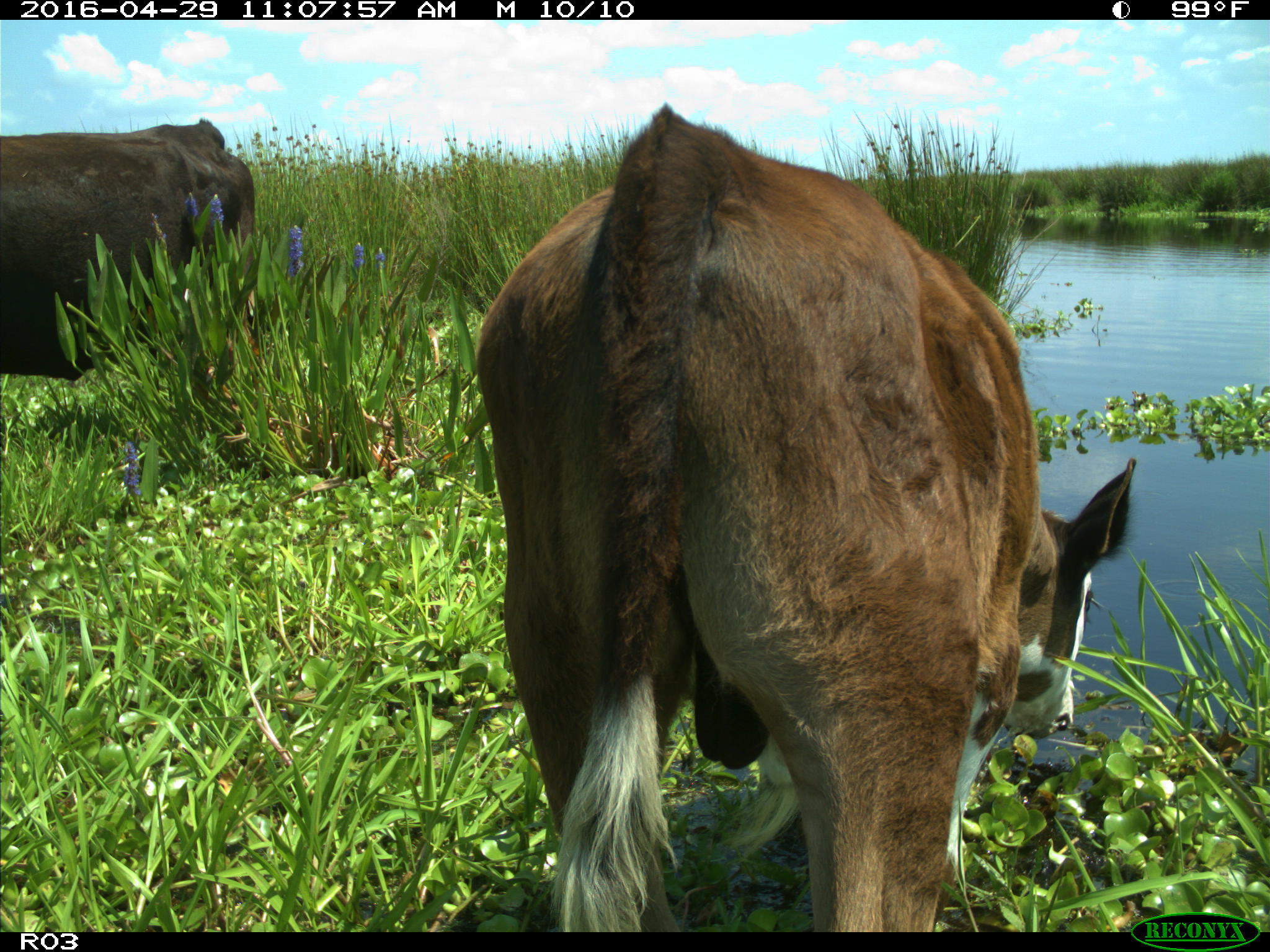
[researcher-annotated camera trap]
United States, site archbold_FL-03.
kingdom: Animalia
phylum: Chordata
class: Mammalia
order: Artiodactyla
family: Bovidae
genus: Bos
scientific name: Bos taurus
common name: domestic cow